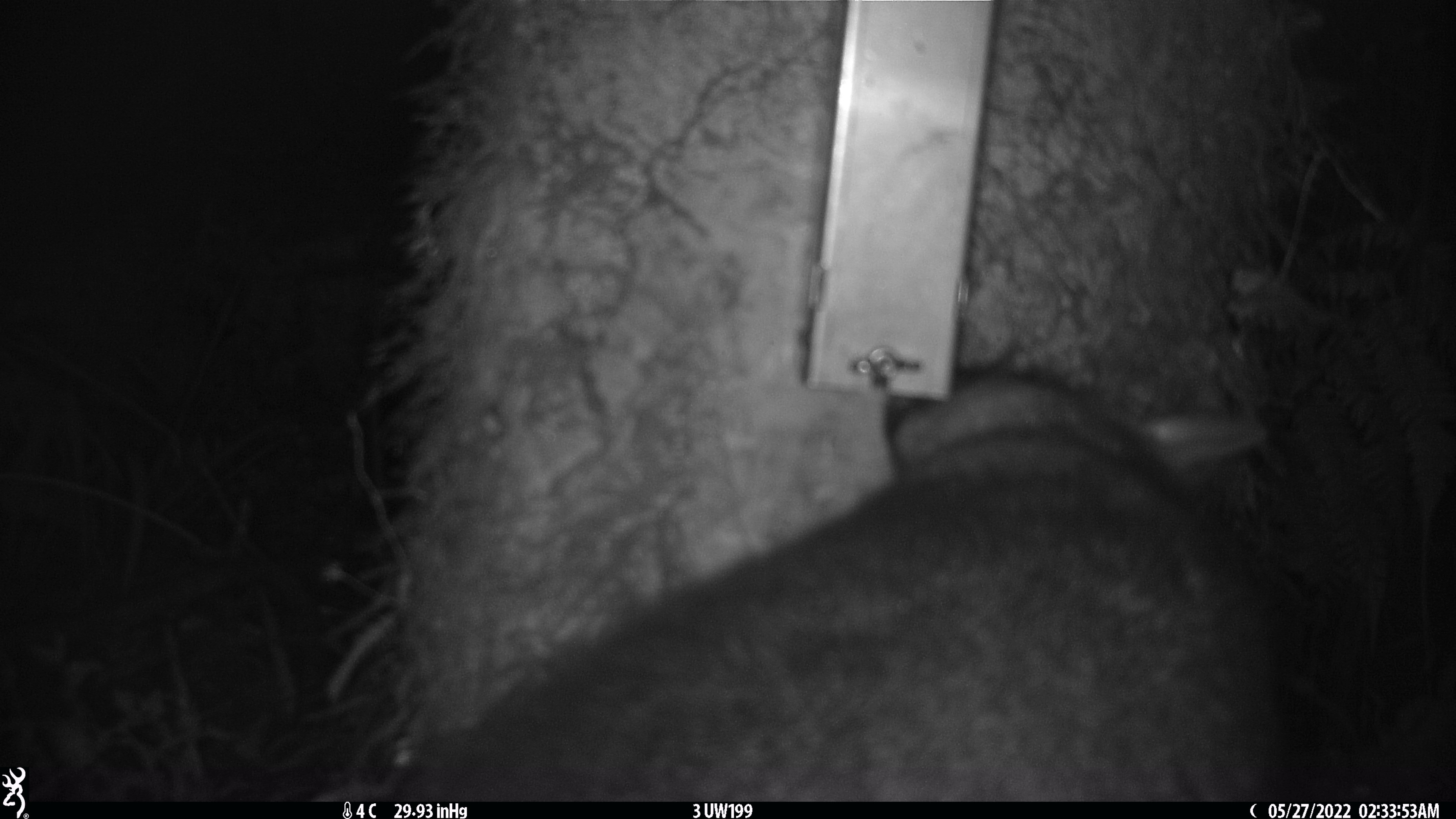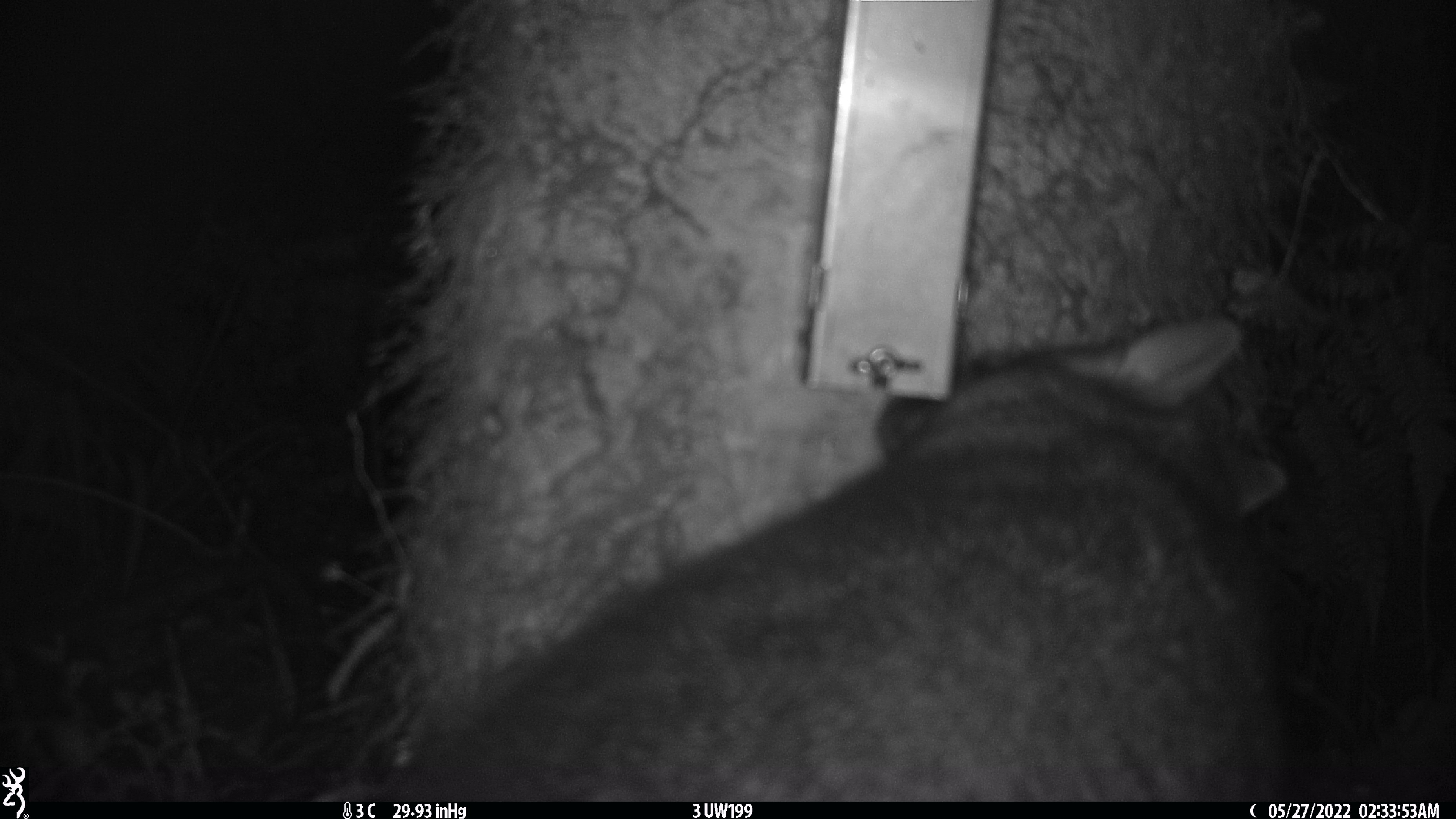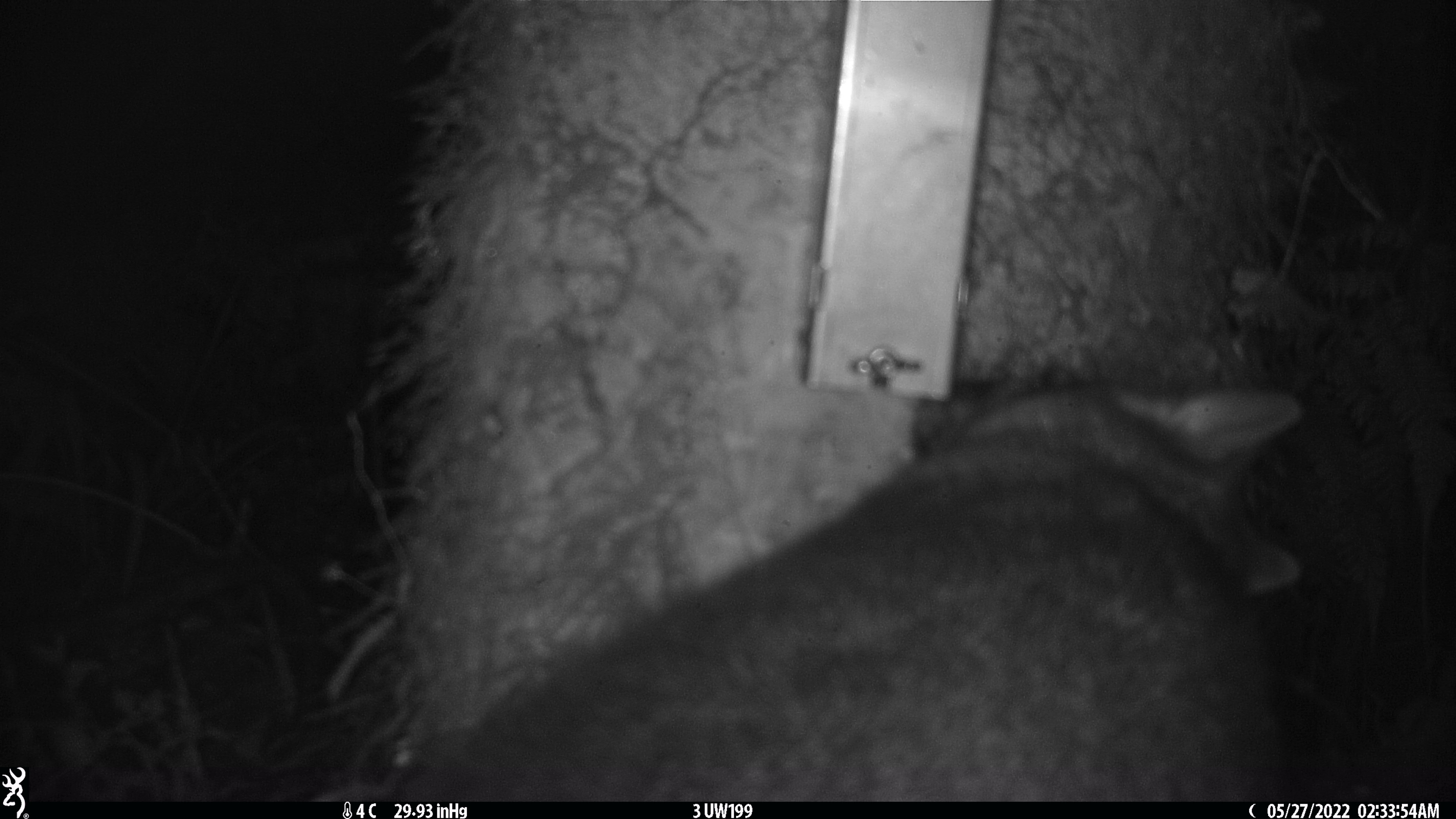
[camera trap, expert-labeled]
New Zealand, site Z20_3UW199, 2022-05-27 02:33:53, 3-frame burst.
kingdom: Animalia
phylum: Chordata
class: Mammalia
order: Diprotodontia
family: Phalangeridae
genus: Trichosurus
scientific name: Trichosurus vulpecula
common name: common brushtail possum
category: possum